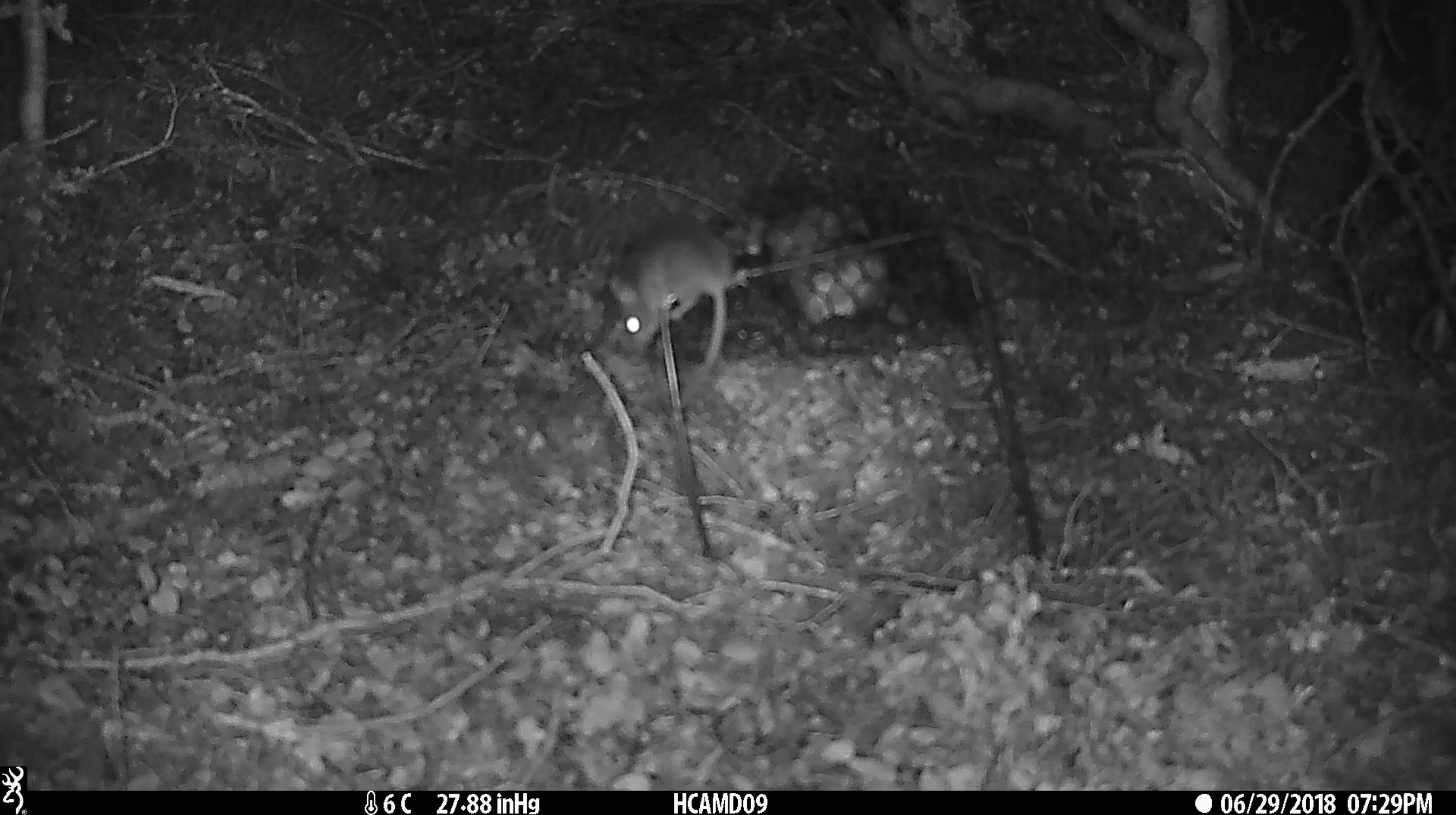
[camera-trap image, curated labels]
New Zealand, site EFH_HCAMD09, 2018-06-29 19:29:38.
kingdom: Animalia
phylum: Chordata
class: Mammalia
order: Rodentia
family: Muridae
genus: Mus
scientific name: Mus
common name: mouse